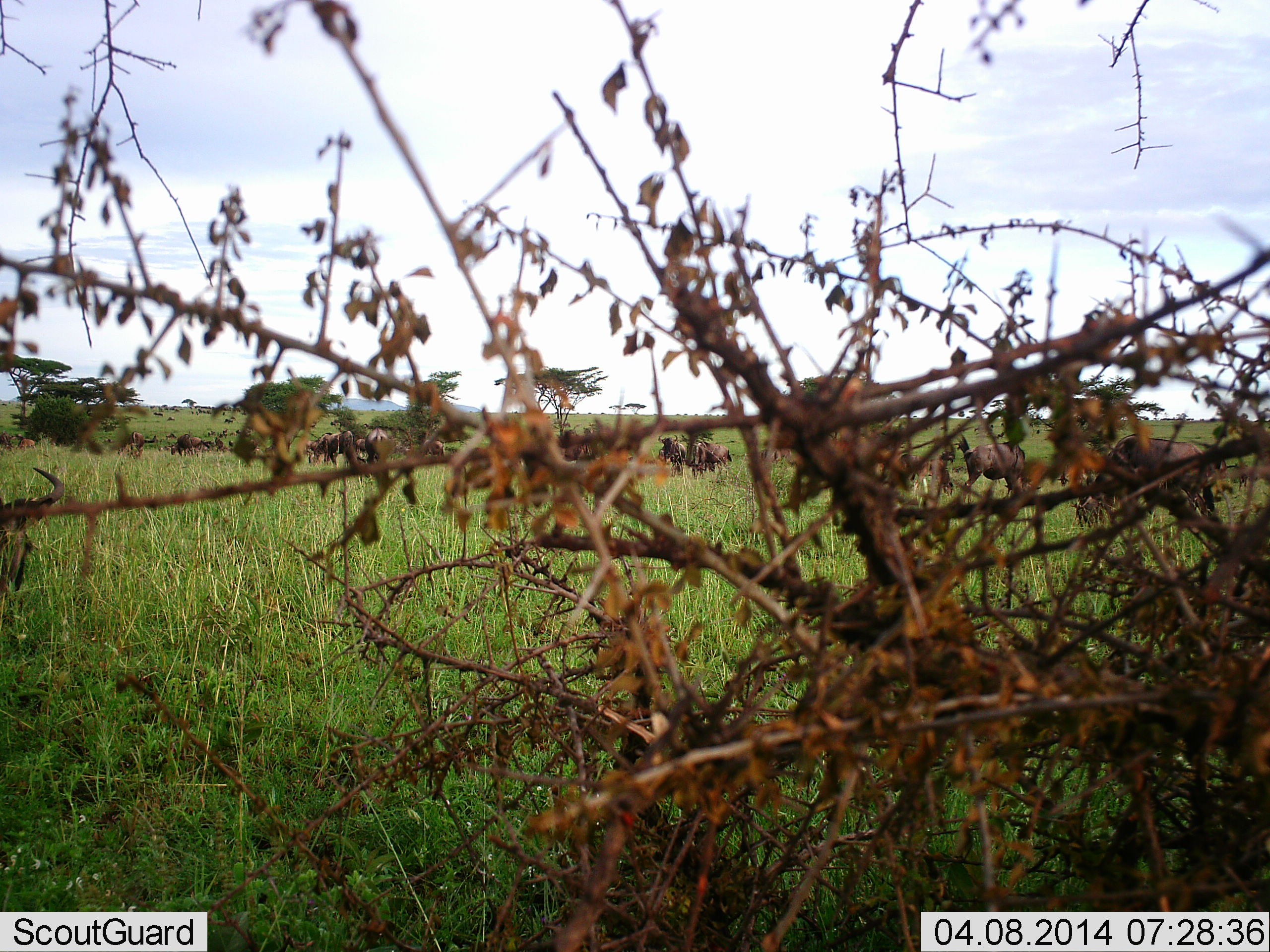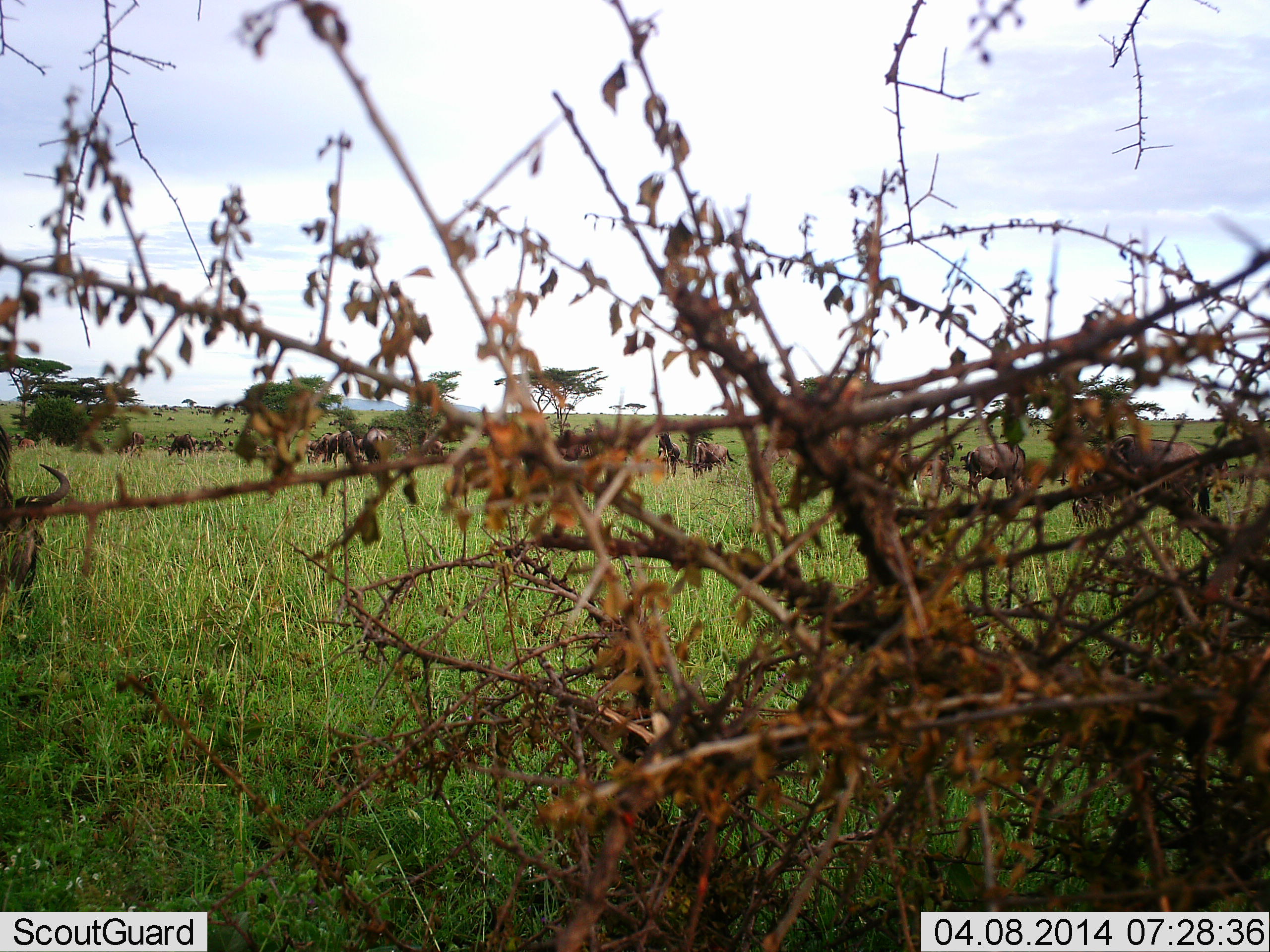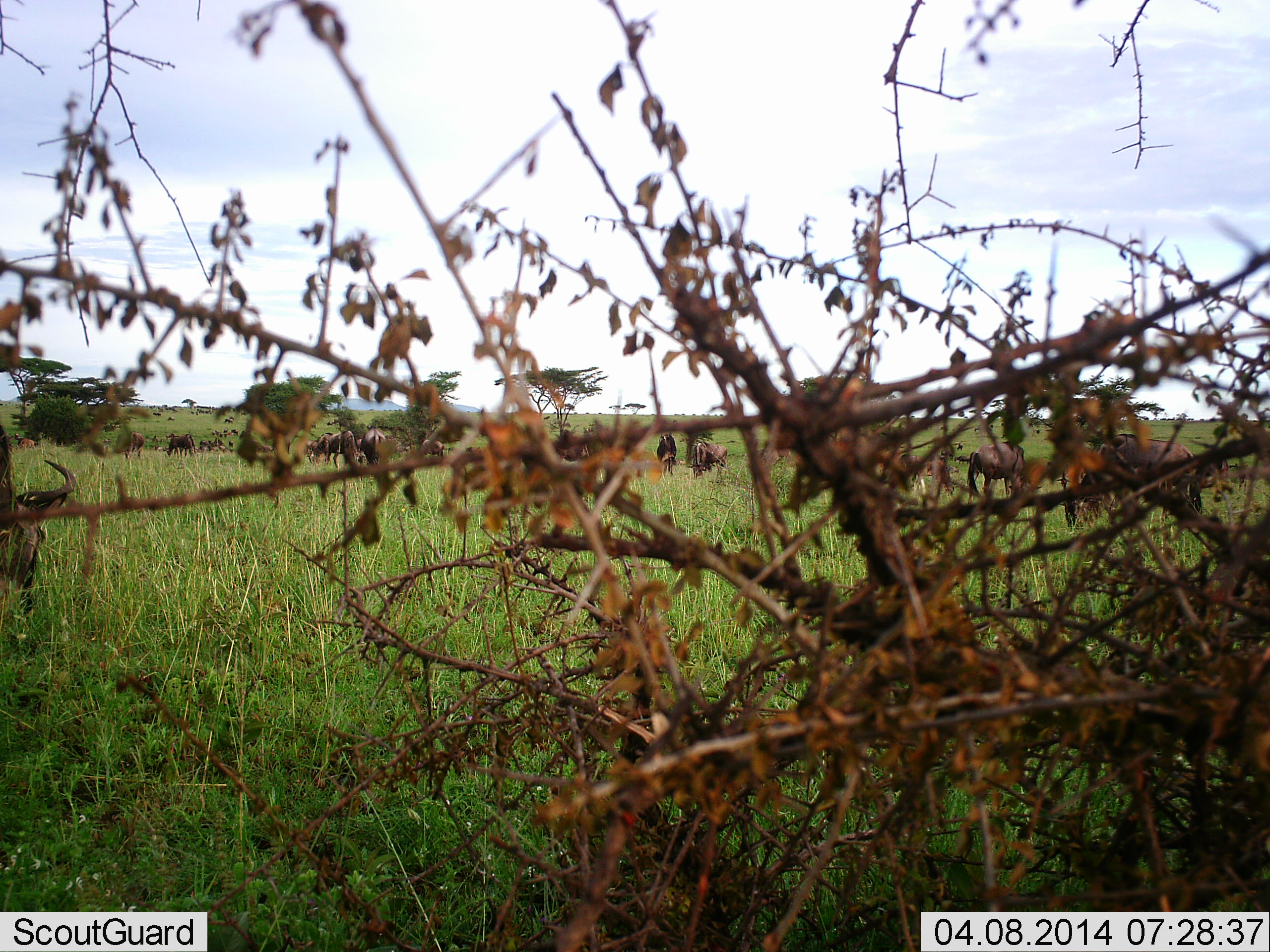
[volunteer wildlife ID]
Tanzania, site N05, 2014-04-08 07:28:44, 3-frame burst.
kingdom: Animalia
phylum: Chordata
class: Mammalia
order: Artiodactyla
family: Bovidae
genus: Connochaetes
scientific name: Connochaetes taurinus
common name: blue wildebeest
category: wildebeest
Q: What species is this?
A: Wildebeest (blue wildebeest) (Connochaetes taurinus).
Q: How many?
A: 11-50.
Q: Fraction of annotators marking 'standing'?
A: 30%.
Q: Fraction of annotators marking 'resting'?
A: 10%.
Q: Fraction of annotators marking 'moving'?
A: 40%.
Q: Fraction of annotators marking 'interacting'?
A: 10%.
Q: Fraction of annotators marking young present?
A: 0%.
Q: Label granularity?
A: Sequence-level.